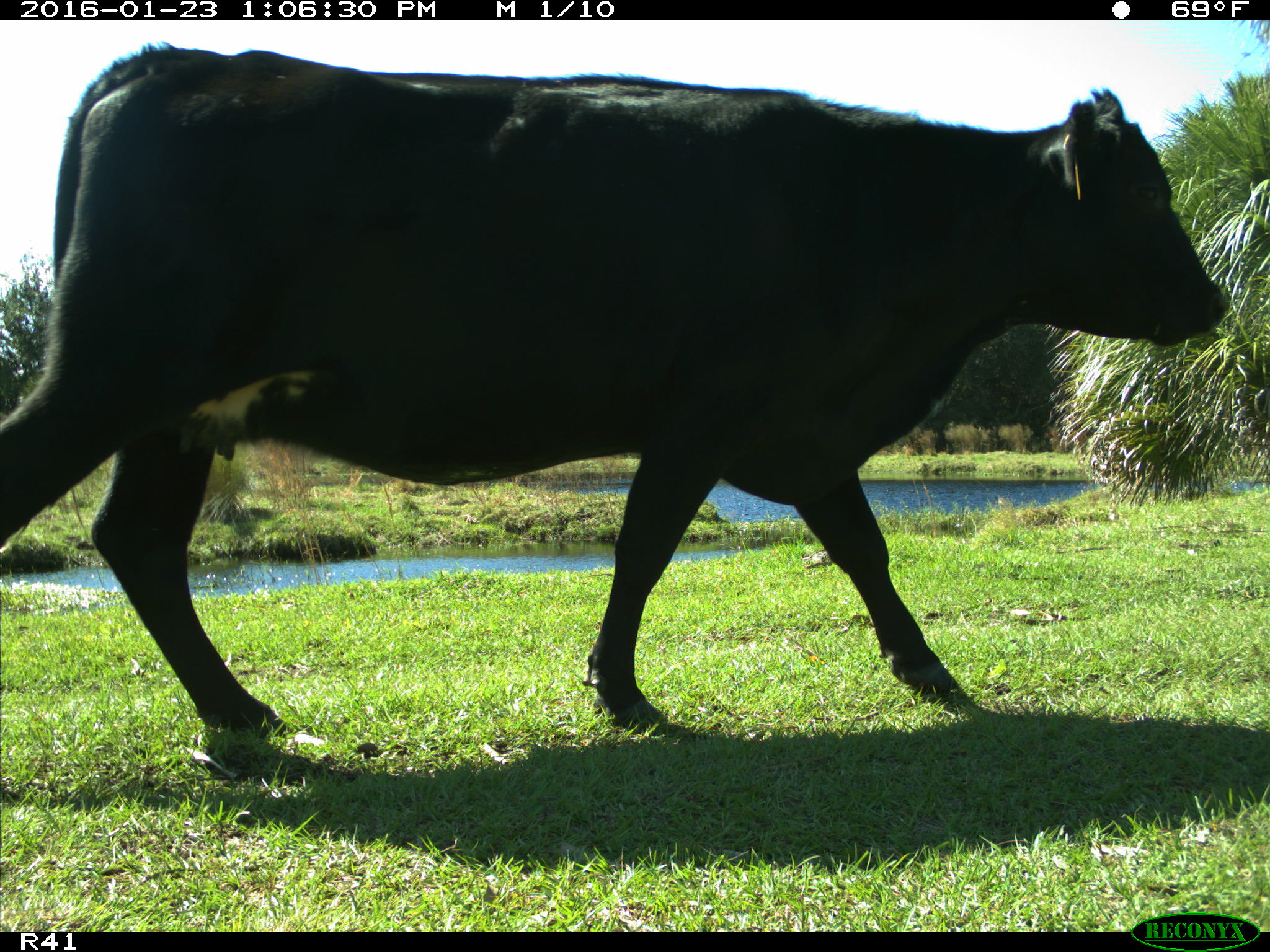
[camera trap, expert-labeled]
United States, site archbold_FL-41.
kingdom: Animalia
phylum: Chordata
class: Mammalia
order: Artiodactyla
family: Bovidae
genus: Bos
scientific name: Bos taurus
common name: domestic cow